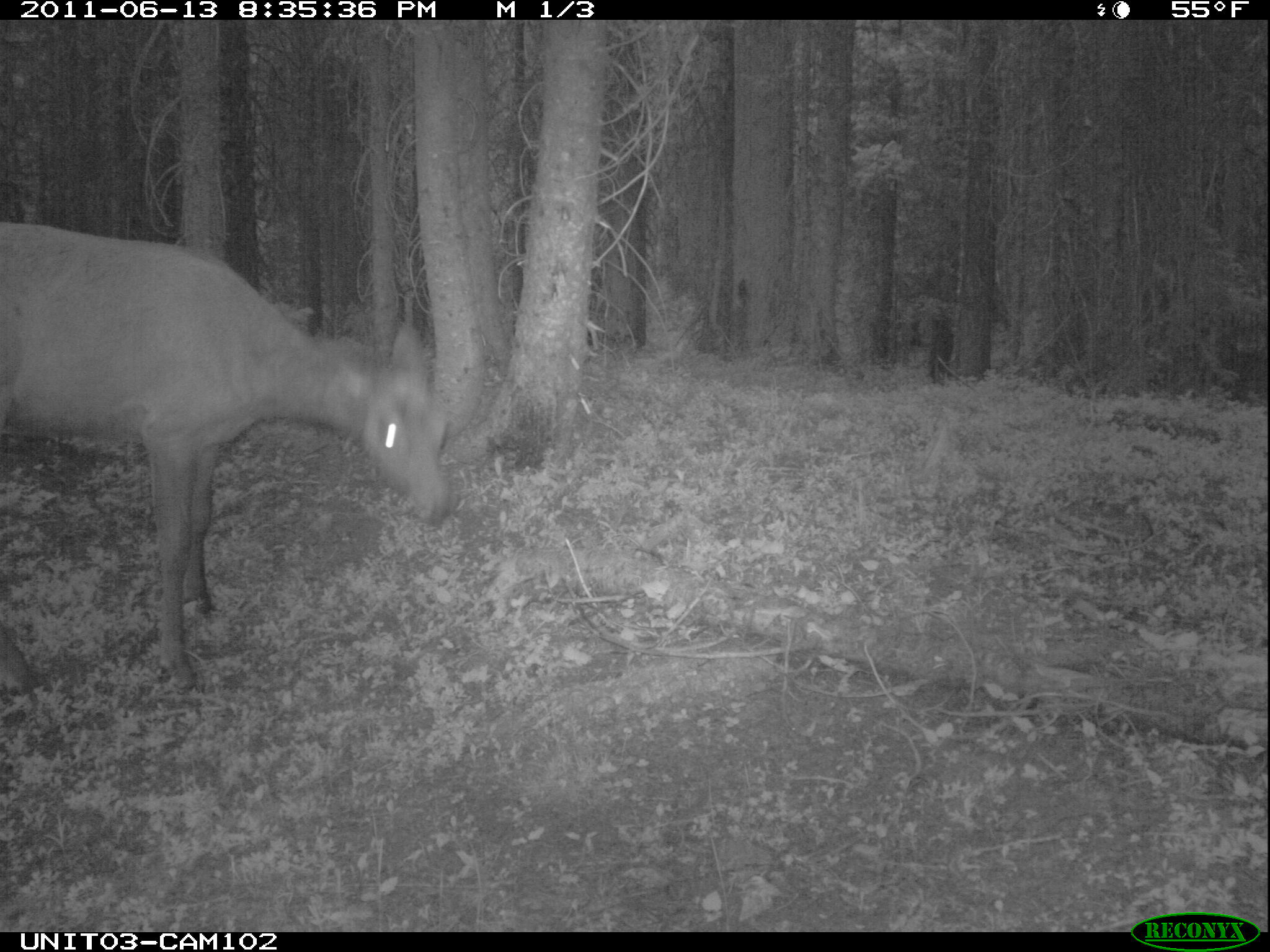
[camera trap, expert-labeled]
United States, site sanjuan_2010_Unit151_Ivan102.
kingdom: Animalia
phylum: Chordata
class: Mammalia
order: Artiodactyla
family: Cervidae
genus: Cervus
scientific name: Cervus elaphus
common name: red deer